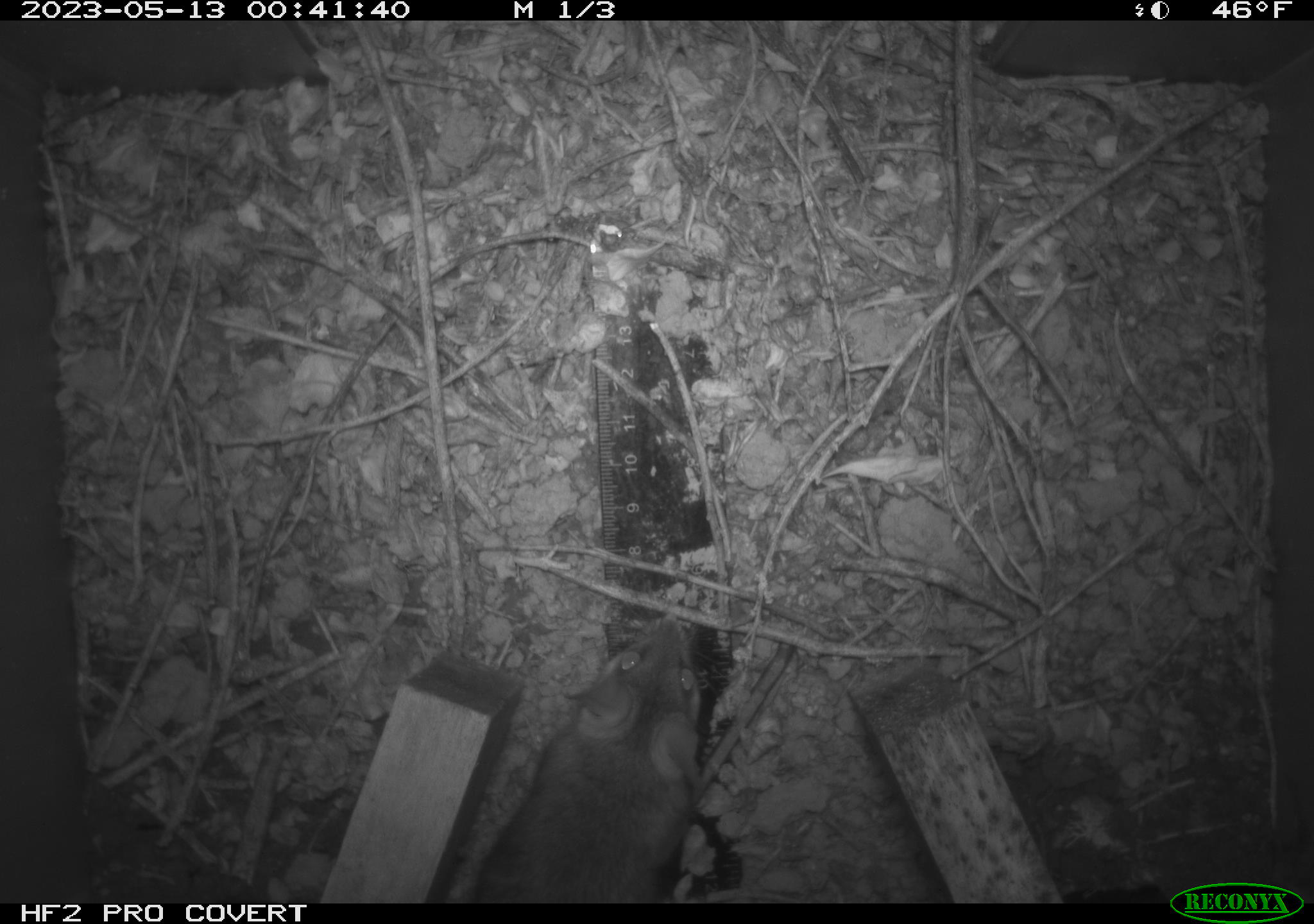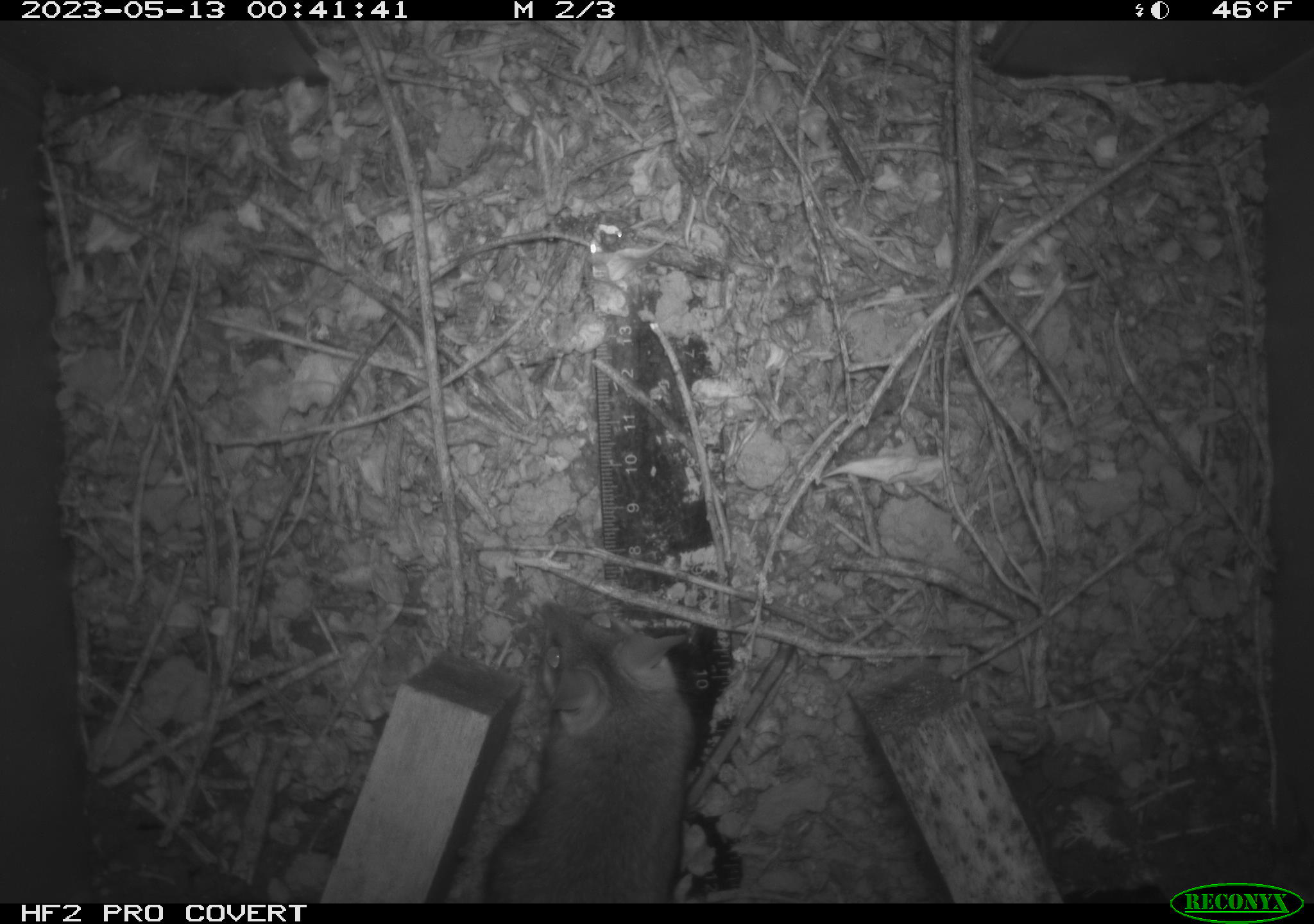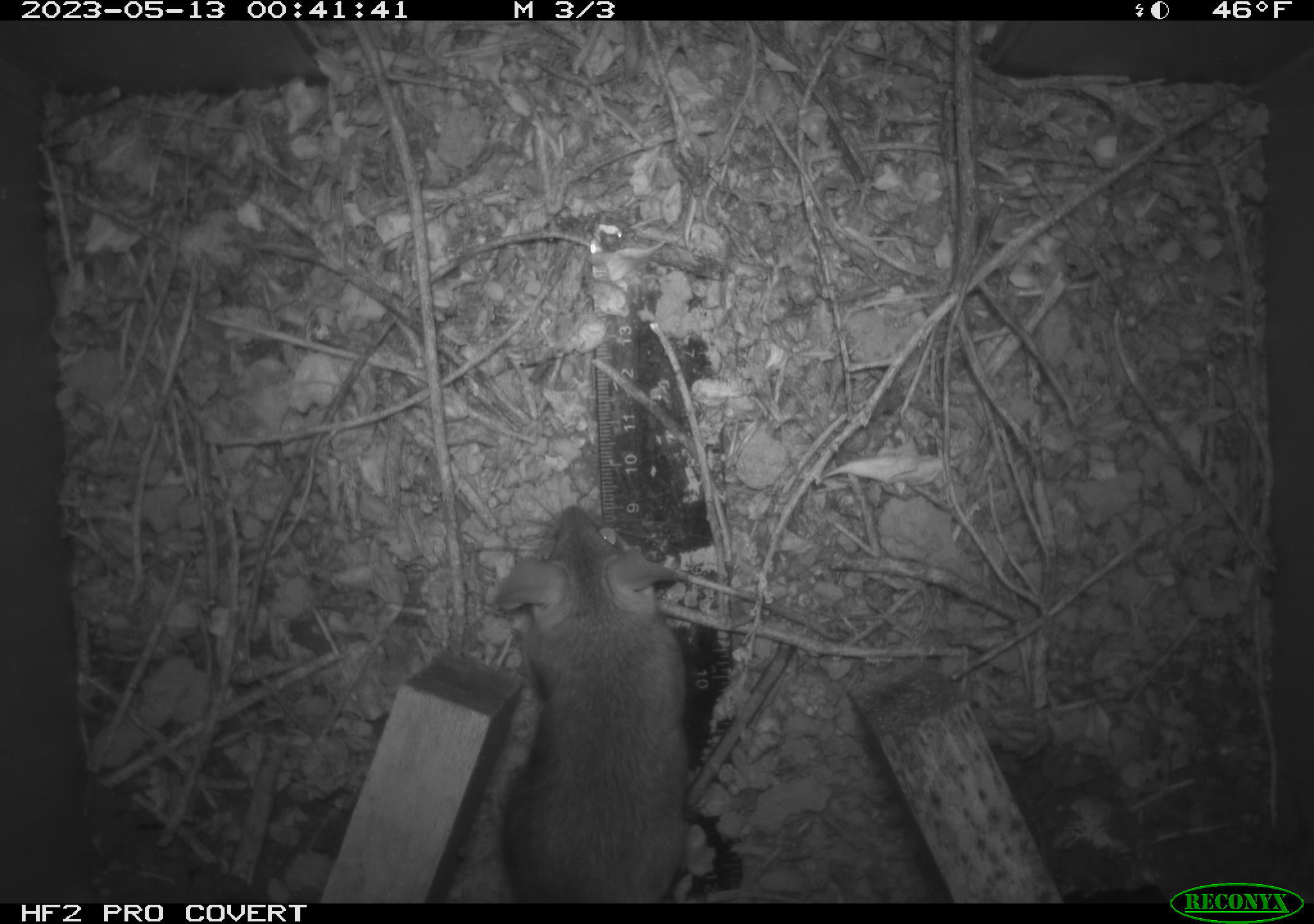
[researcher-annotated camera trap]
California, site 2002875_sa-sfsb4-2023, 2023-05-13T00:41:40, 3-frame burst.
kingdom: Animalia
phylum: Chordata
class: Mammalia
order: Rodentia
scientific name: Rodentia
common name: mouse species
Mouse species (Rodentia).